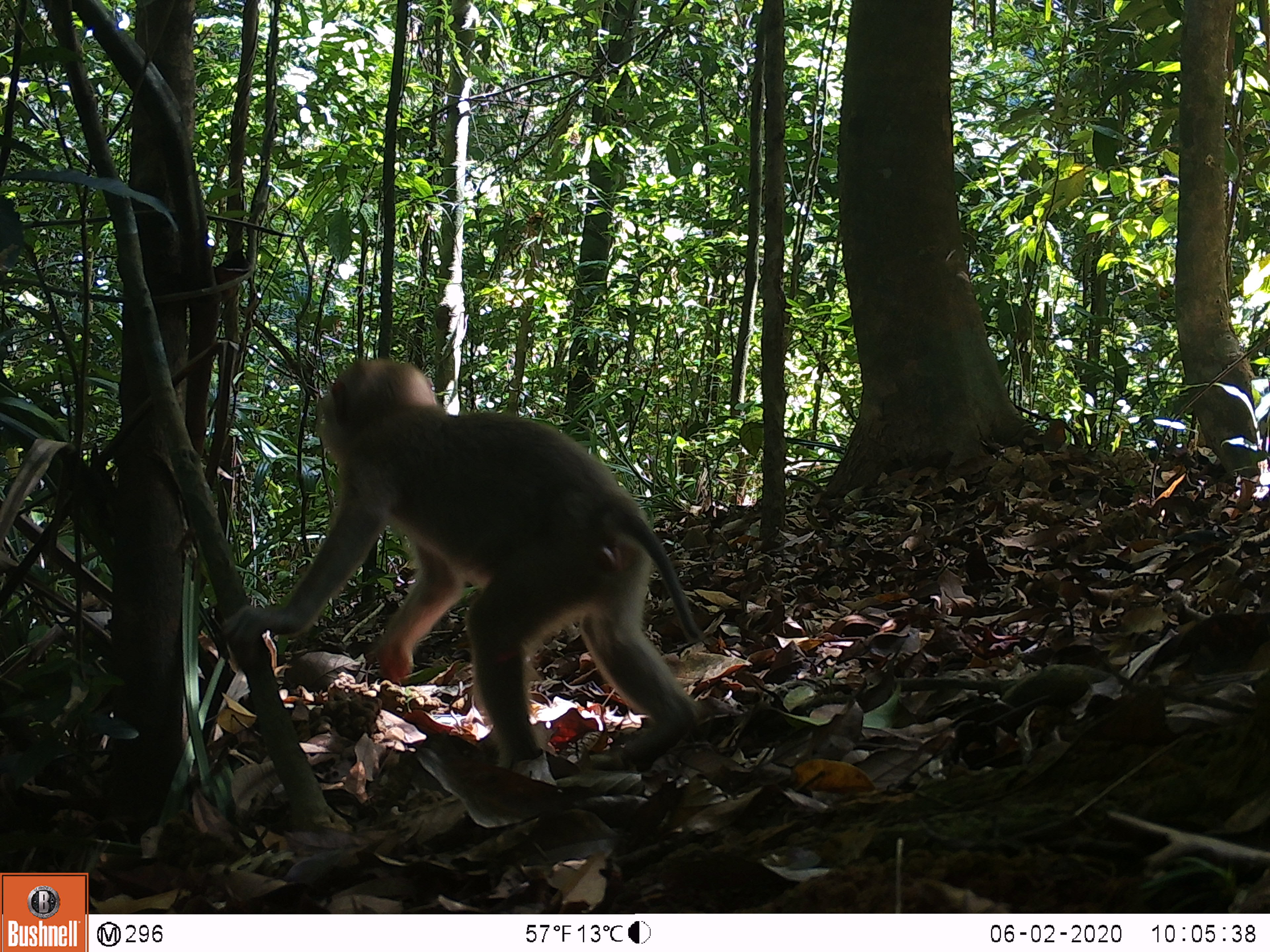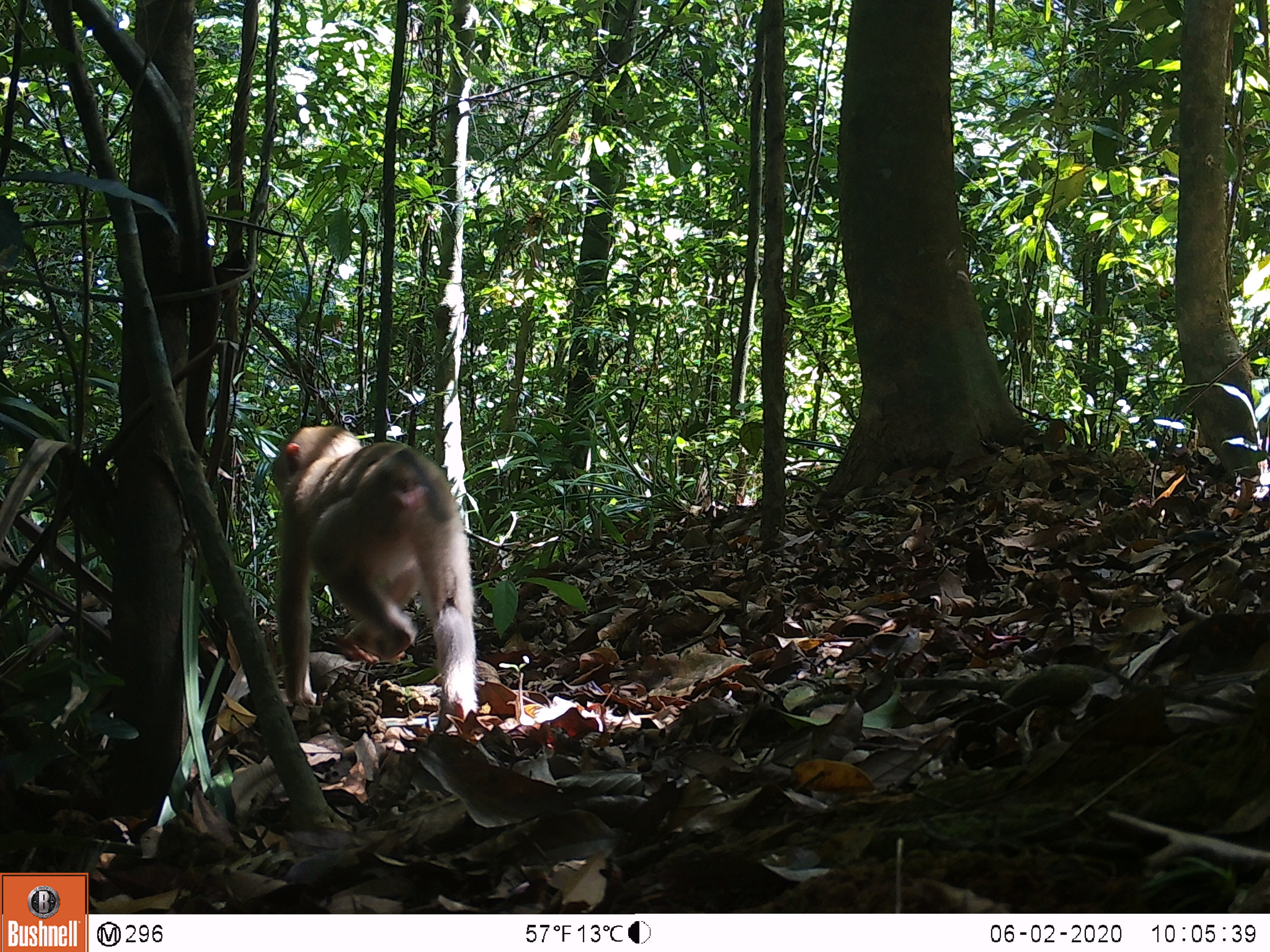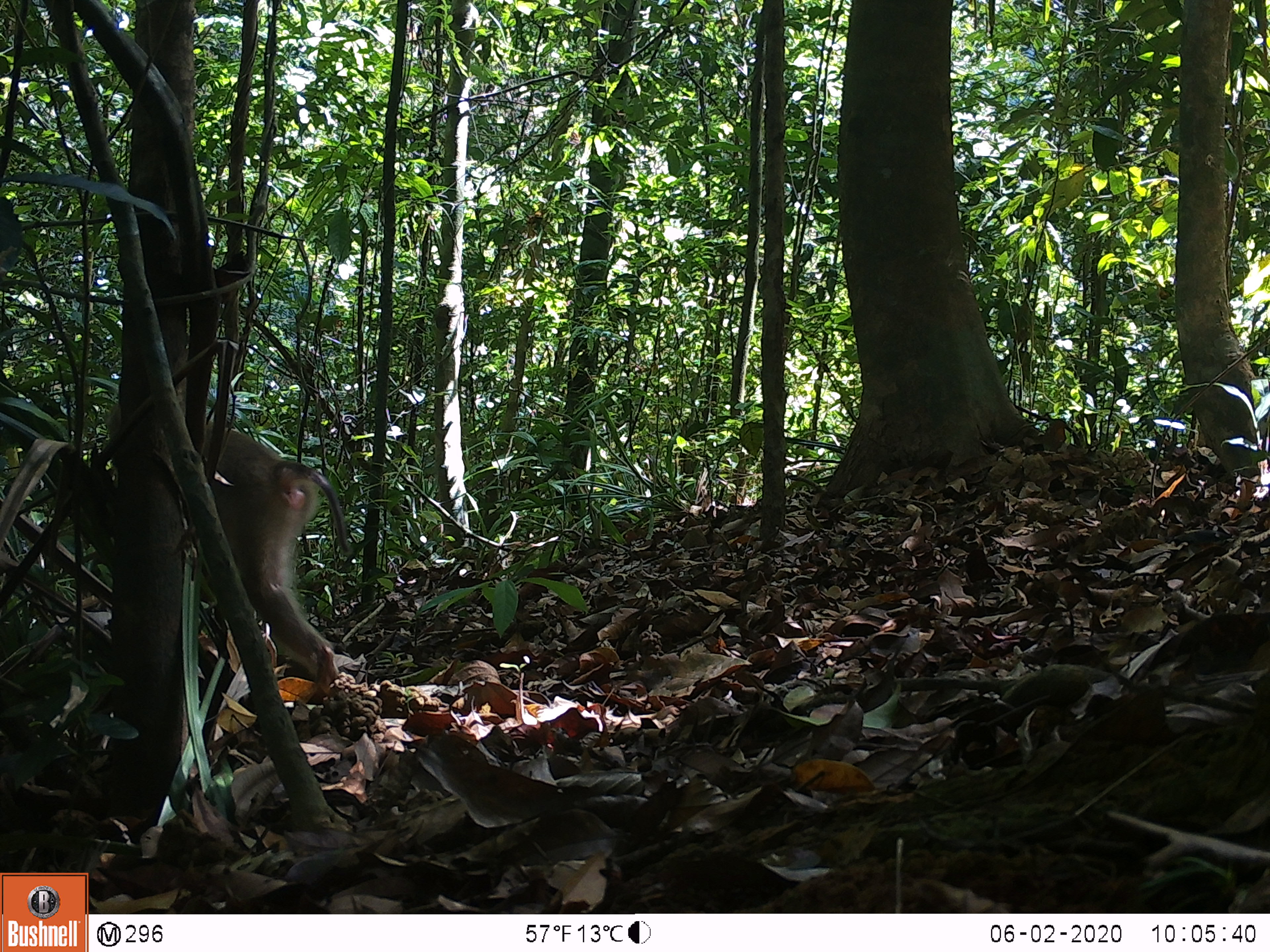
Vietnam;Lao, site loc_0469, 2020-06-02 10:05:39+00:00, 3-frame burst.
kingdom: Animalia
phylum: Chordata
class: Mammalia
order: Primates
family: Cercopithecidae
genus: Macaca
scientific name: Macaca nemestrina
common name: pig-tailed macaque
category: pig tailed macaque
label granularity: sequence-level